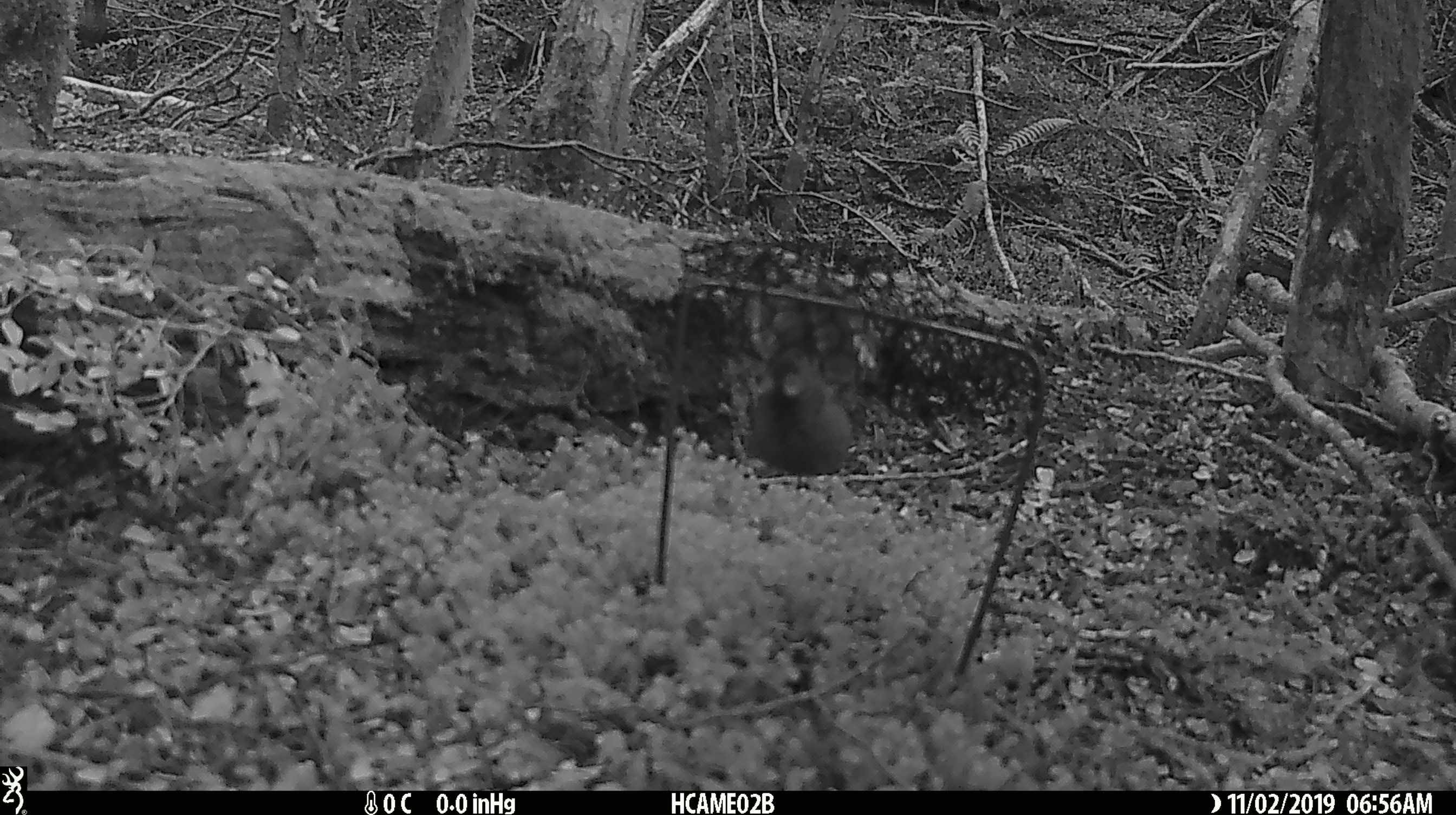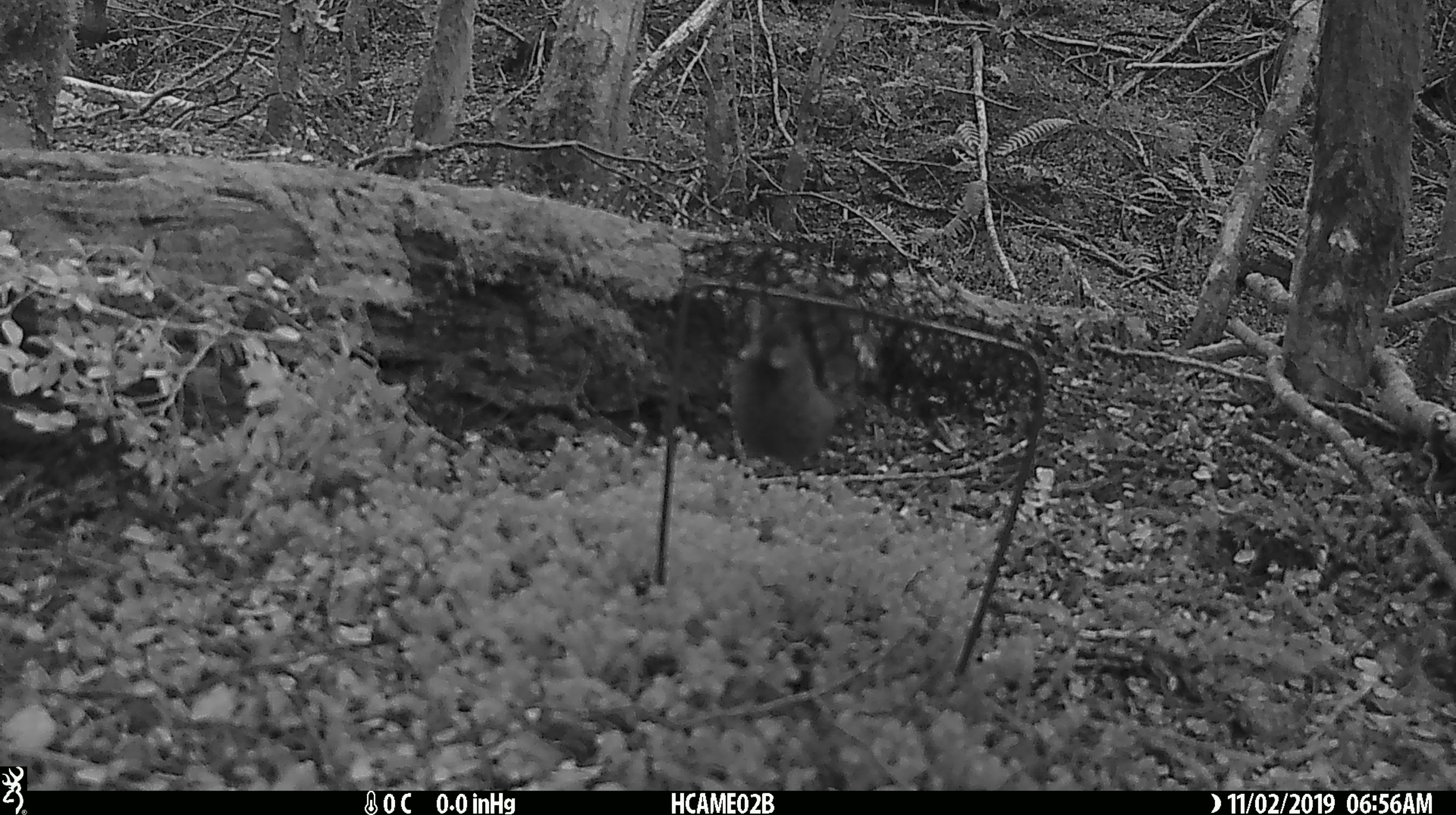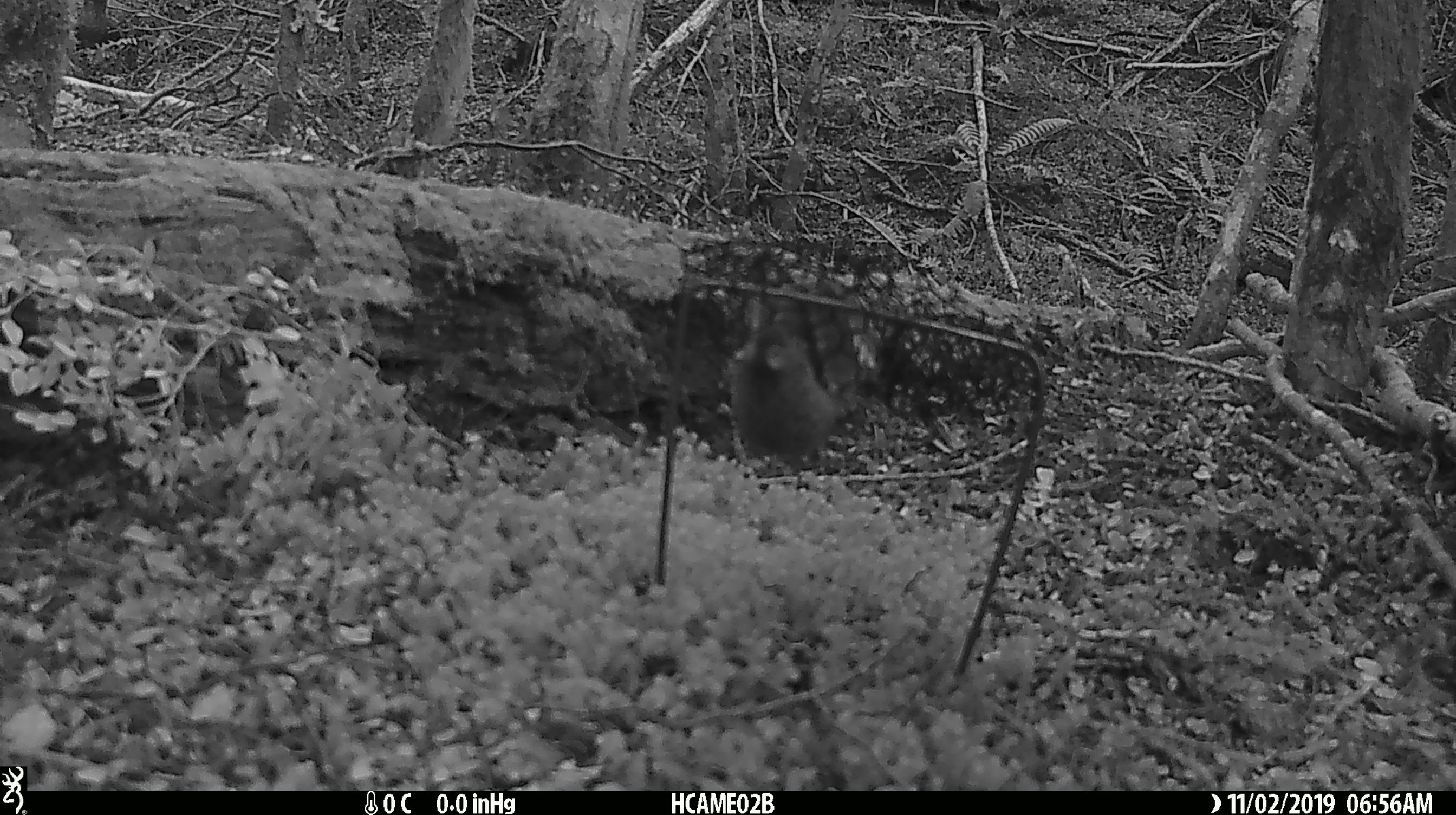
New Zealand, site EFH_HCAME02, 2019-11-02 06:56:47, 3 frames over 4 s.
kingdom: Animalia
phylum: Chordata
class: Mammalia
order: Rodentia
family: Muridae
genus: Mus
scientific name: Mus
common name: mouse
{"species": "mouse (Mus)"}